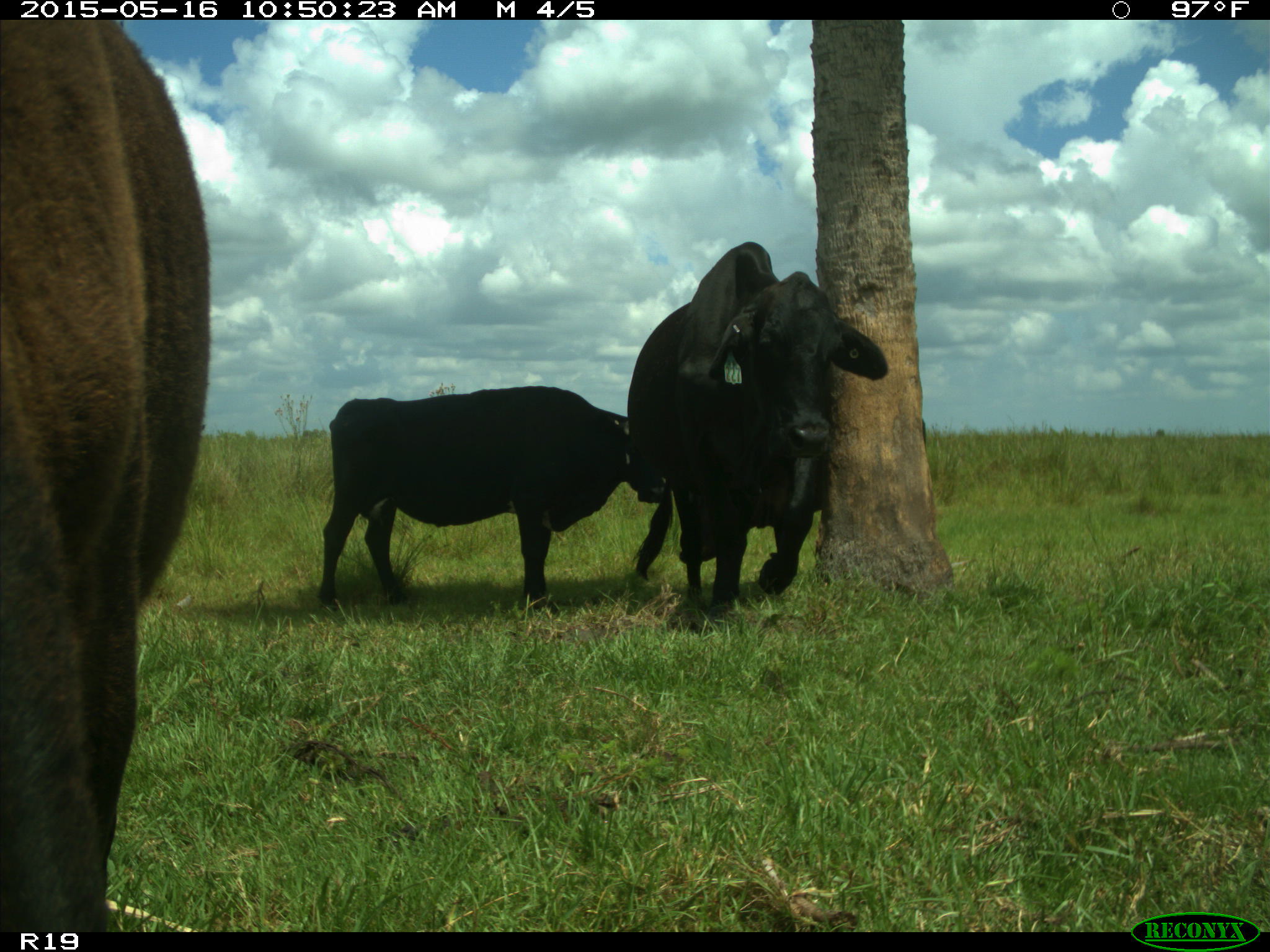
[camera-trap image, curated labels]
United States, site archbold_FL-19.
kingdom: Animalia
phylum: Chordata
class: Mammalia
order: Artiodactyla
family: Bovidae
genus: Bos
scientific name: Bos taurus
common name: domestic cow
Bos taurus (domestic cow).